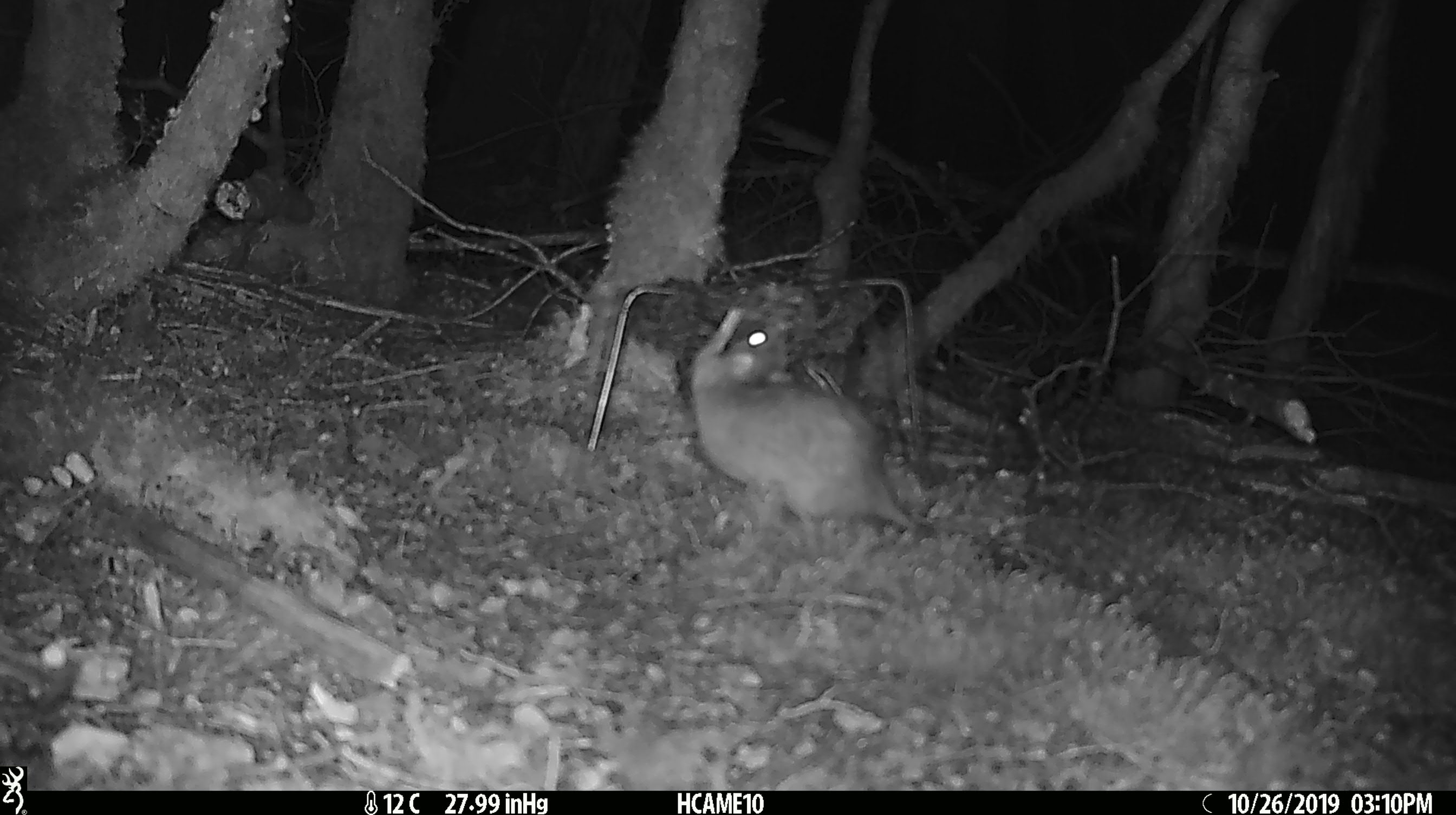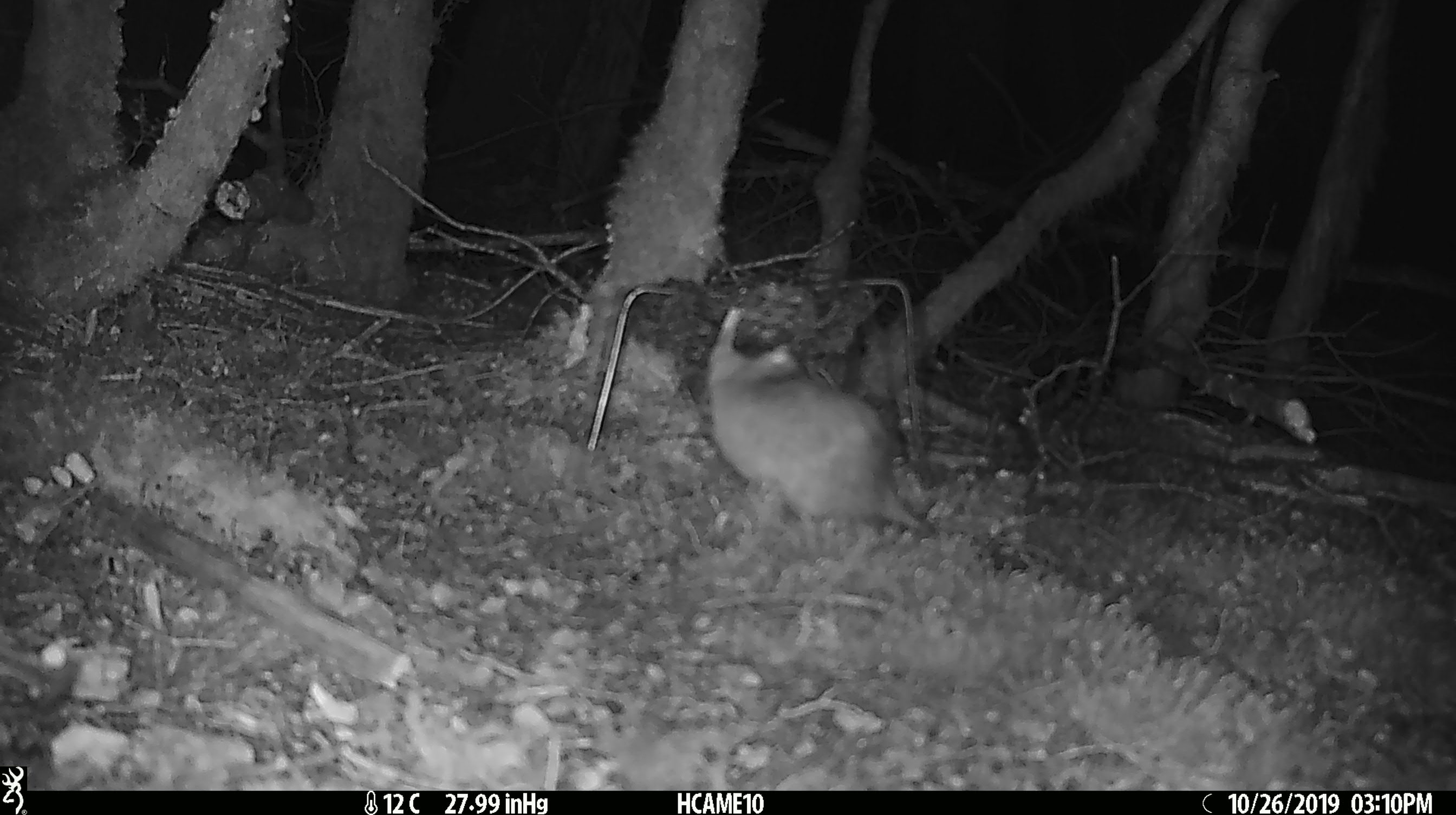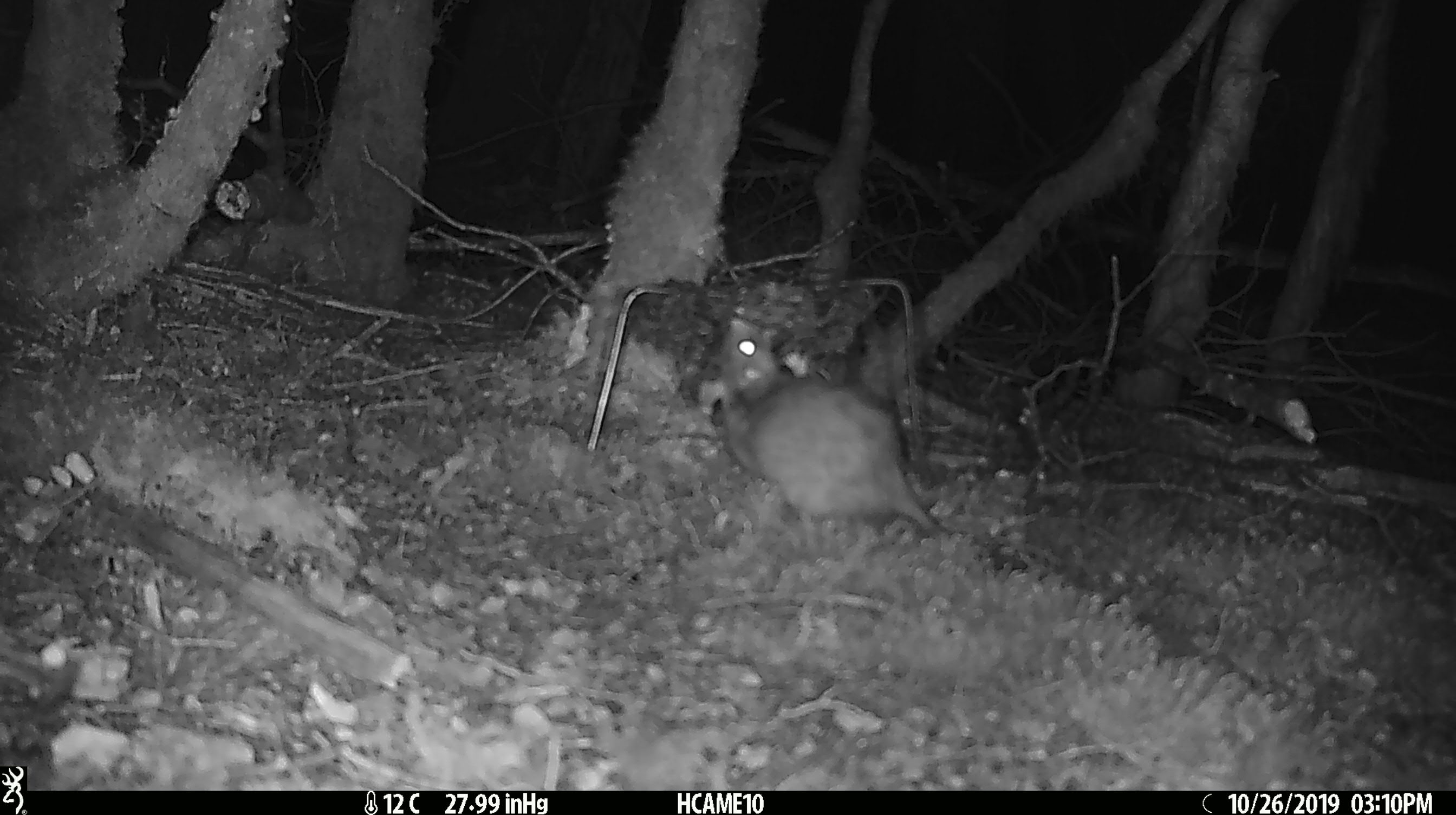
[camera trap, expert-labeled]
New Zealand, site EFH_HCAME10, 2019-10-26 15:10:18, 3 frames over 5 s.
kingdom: Animalia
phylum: Chordata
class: Mammalia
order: Rodentia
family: Muridae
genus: Rattus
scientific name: Rattus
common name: rat